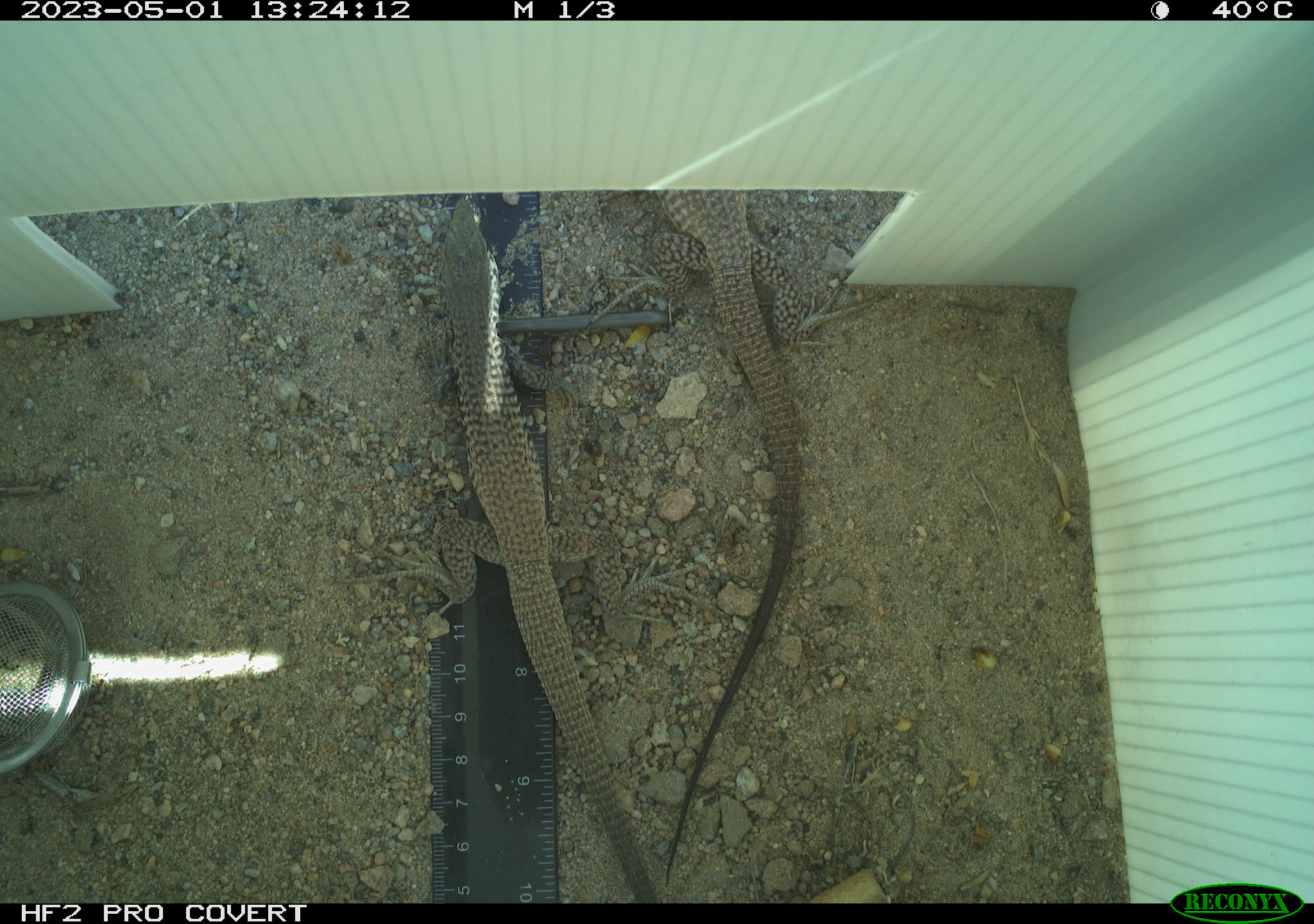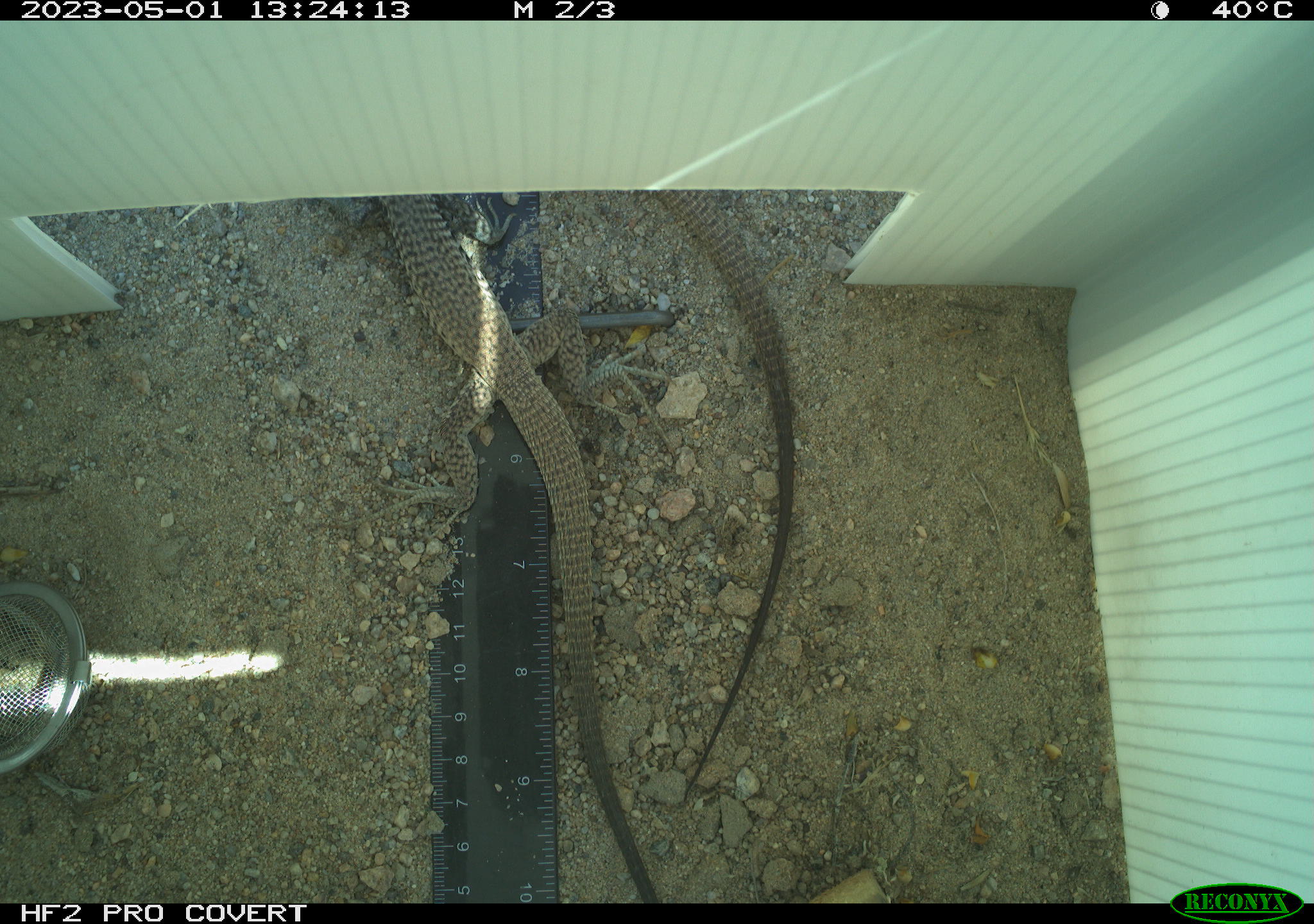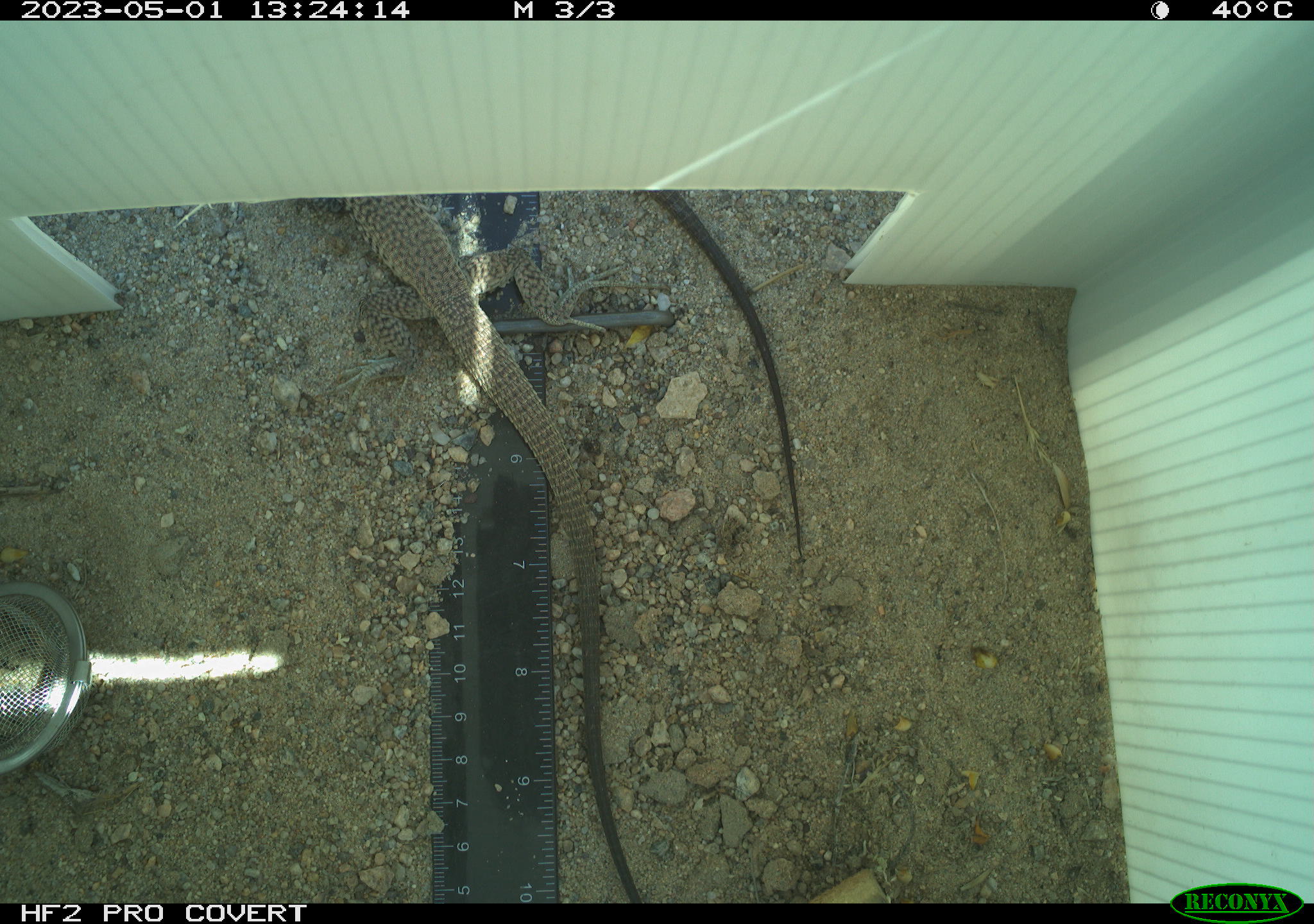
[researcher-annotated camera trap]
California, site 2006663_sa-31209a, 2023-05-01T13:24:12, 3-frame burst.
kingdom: Animalia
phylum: Chordata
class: Reptilia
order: Squamata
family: Teiidae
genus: Aspidoscelis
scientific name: Aspidoscelis tigris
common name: western whiptail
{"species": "western whiptail (Aspidoscelis tigris)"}